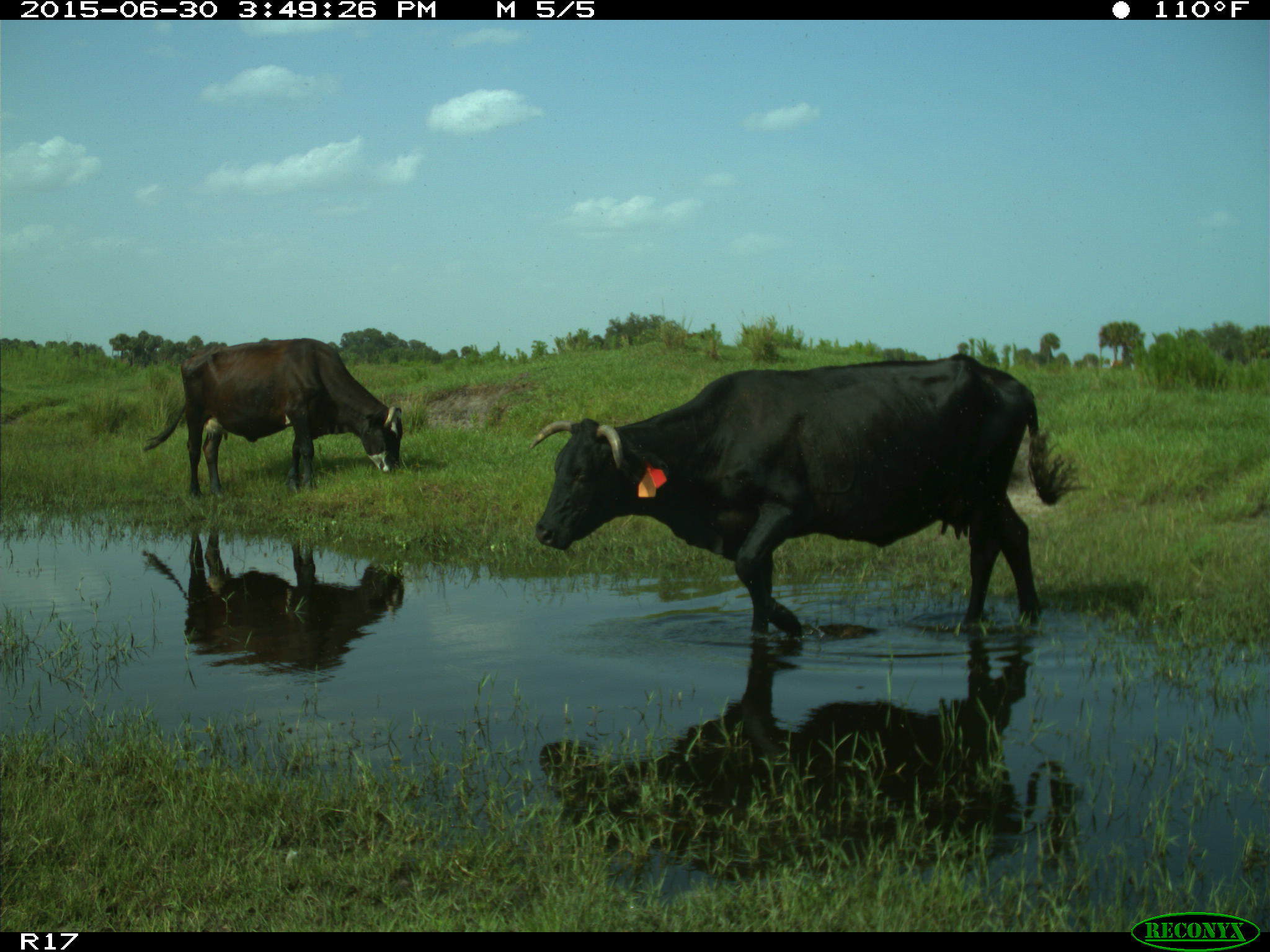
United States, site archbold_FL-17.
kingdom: Animalia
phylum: Chordata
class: Mammalia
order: Artiodactyla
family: Bovidae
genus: Bos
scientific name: Bos taurus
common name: domestic cow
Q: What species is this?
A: Bos taurus (domestic cow).